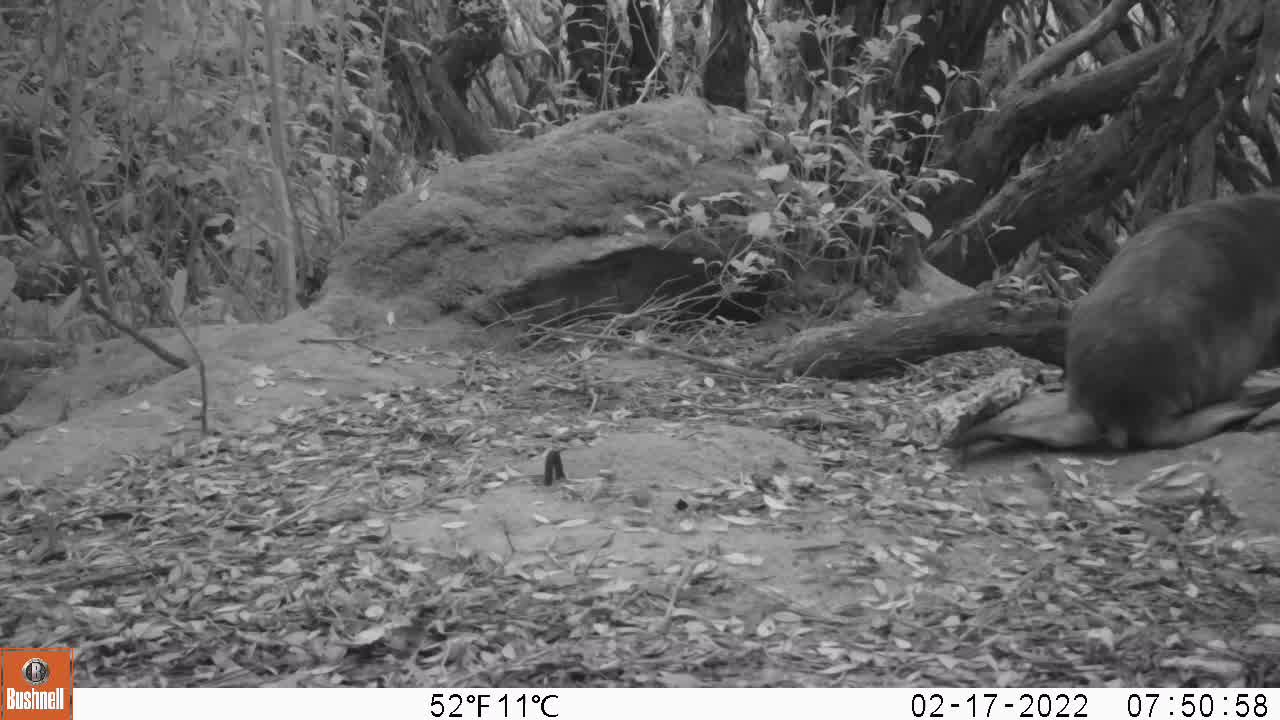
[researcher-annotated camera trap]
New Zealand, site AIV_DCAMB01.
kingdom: Animalia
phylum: Chordata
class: Mammalia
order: Carnivora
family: Otariidae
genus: Phocarctos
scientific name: Phocarctos hookeri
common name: new zealand sea lion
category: sealion